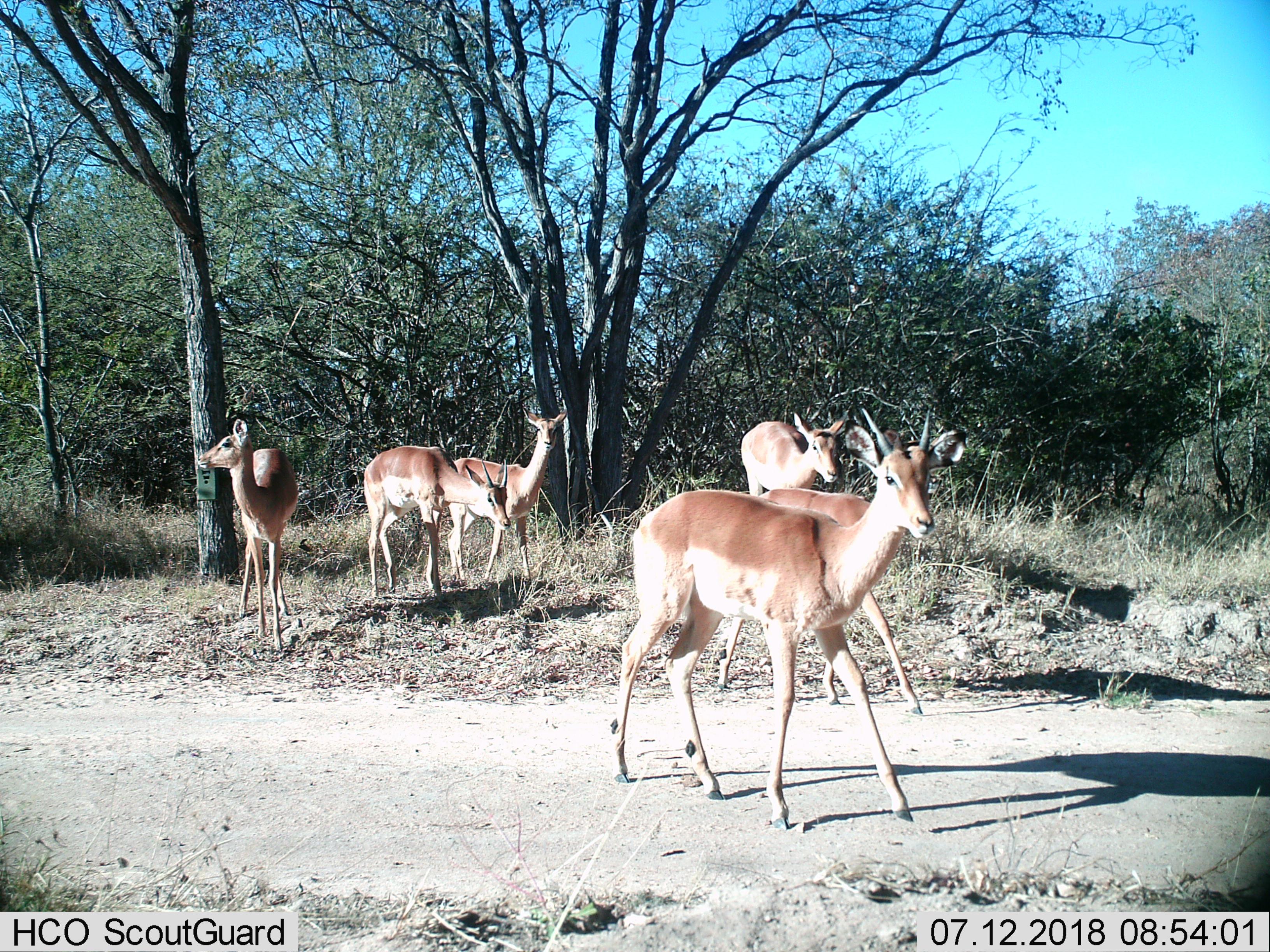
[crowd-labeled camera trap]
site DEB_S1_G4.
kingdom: Animalia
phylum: Chordata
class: Mammalia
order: Artiodactyla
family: Bovidae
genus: Aepyceros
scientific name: Aepyceros melampus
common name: impala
Impala (Aepyceros melampus), count 6. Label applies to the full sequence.